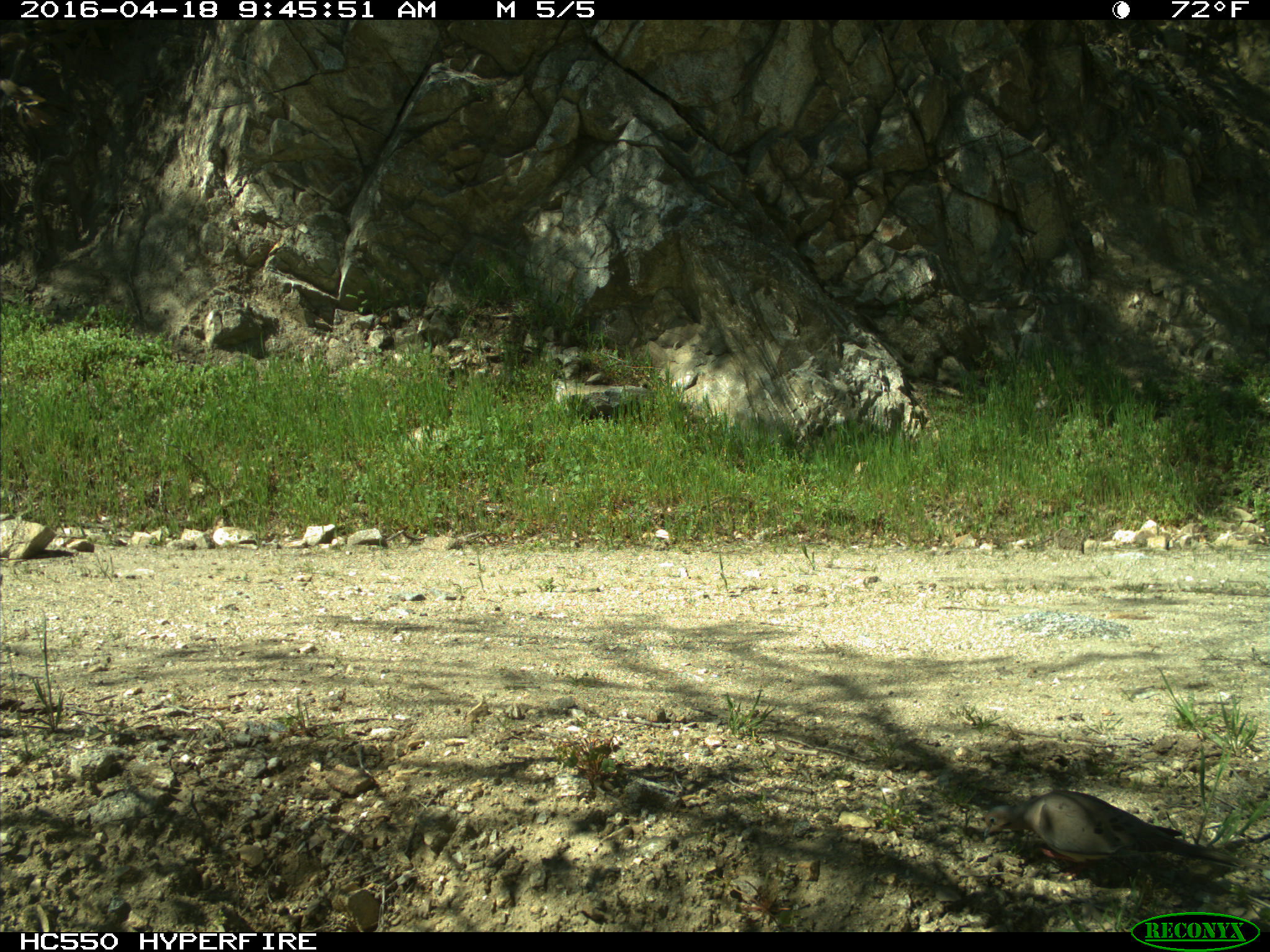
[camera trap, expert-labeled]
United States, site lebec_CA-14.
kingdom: Animalia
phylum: Chordata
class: Aves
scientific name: Aves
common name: birds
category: unidentified bird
Unidentified bird (birds) (Aves).